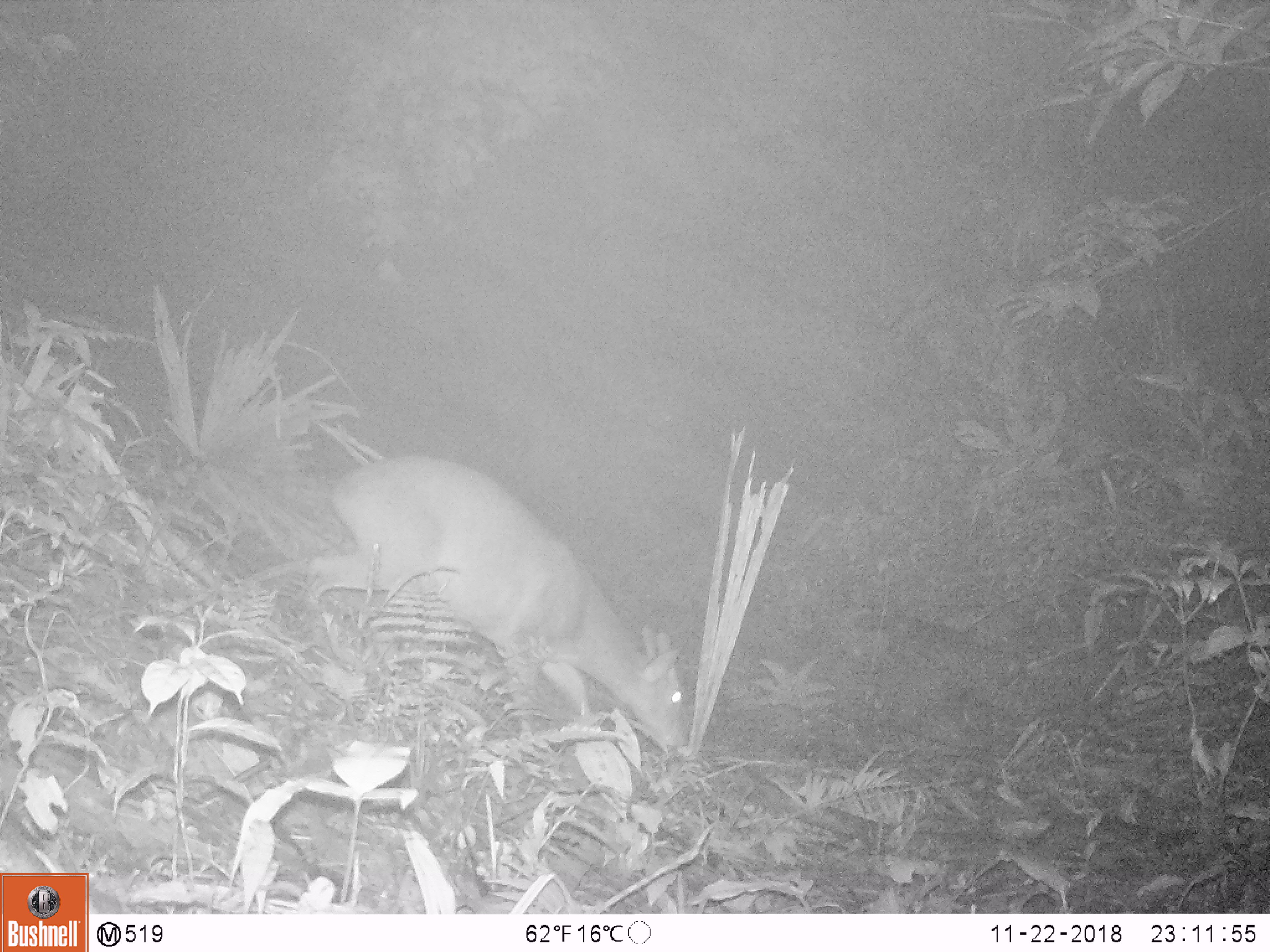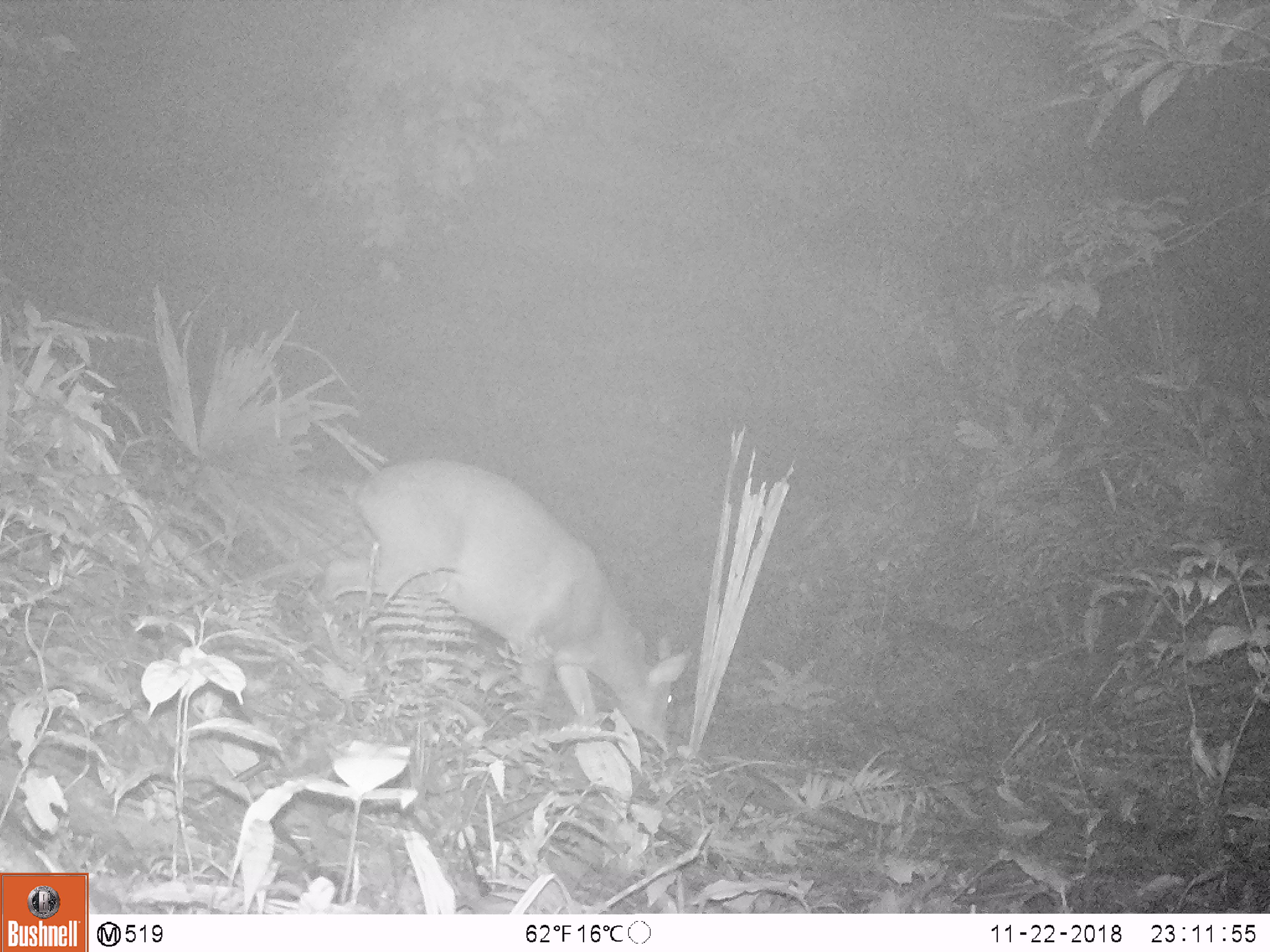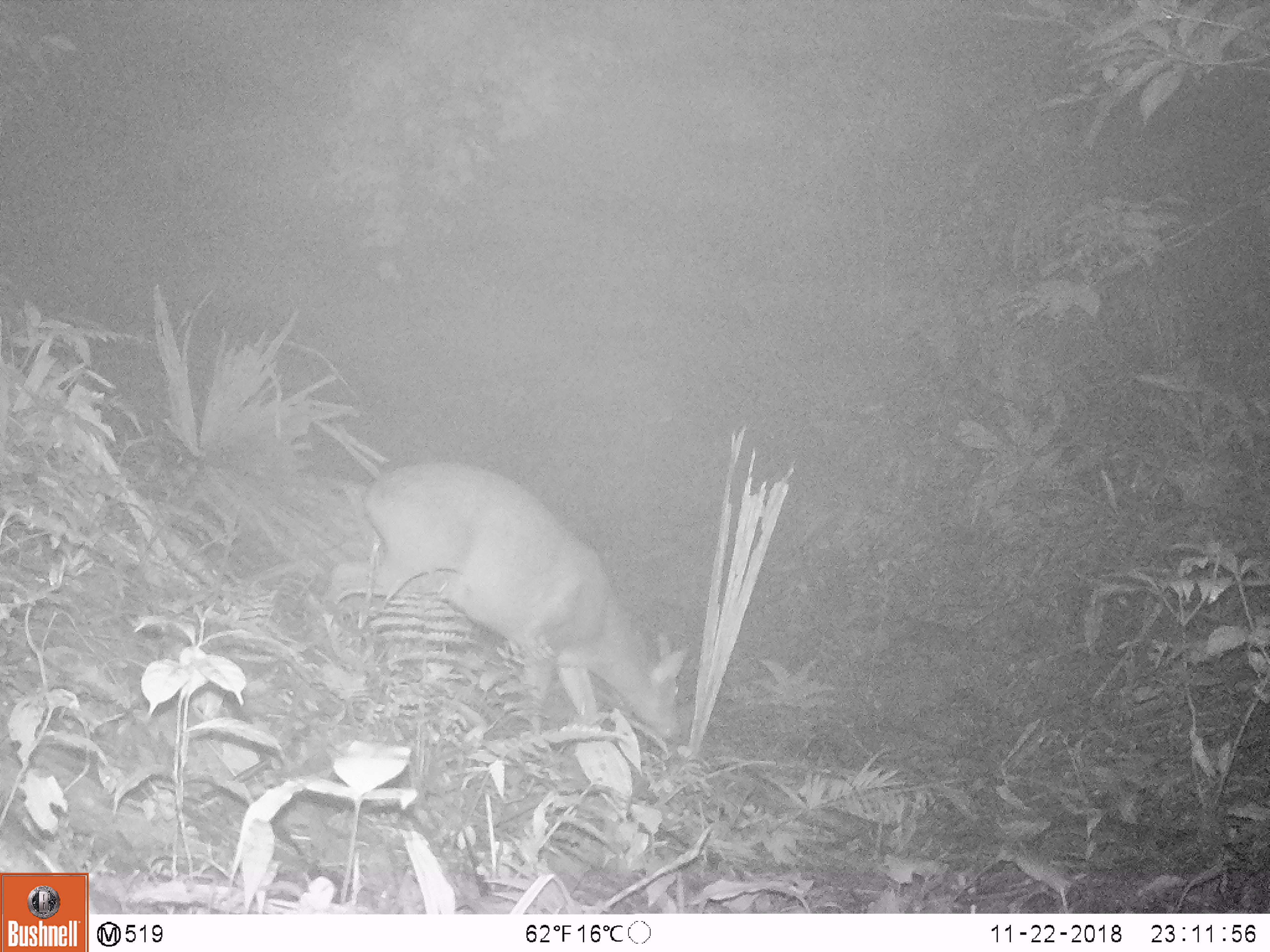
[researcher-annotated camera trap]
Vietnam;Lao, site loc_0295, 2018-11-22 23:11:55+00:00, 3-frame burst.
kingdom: Animalia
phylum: Chordata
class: Mammalia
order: Artiodactyla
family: Cervidae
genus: Muntiacus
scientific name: Muntiacus vuquangensis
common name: large-antlered muntjac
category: large antlered muntjac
Large antlered muntjac (large-antlered muntjac) (Muntiacus vuquangensis). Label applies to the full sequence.